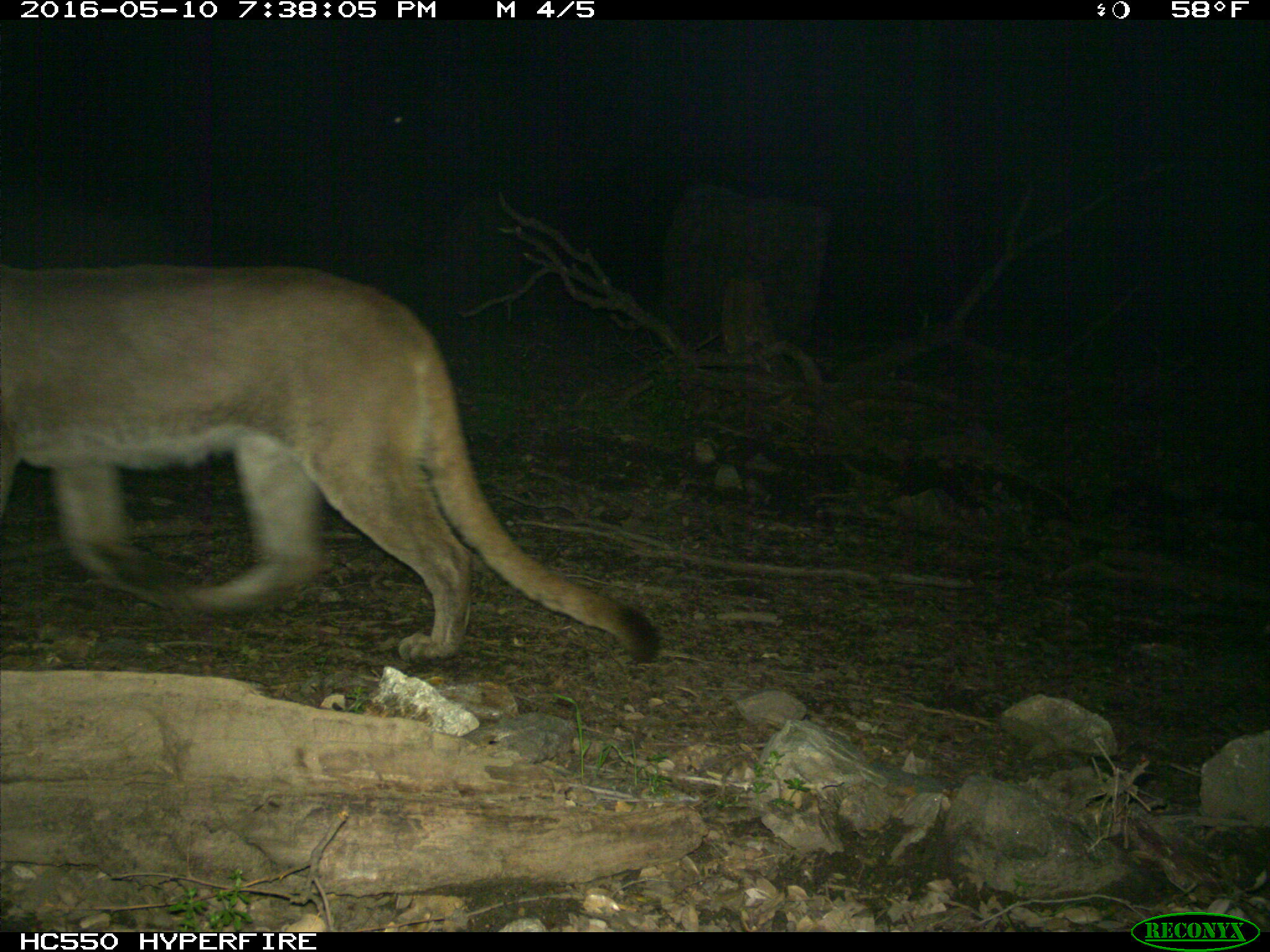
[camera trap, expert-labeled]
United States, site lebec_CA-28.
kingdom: Animalia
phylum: Chordata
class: Mammalia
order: Carnivora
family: Felidae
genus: Puma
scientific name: Puma concolor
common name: mountain lion